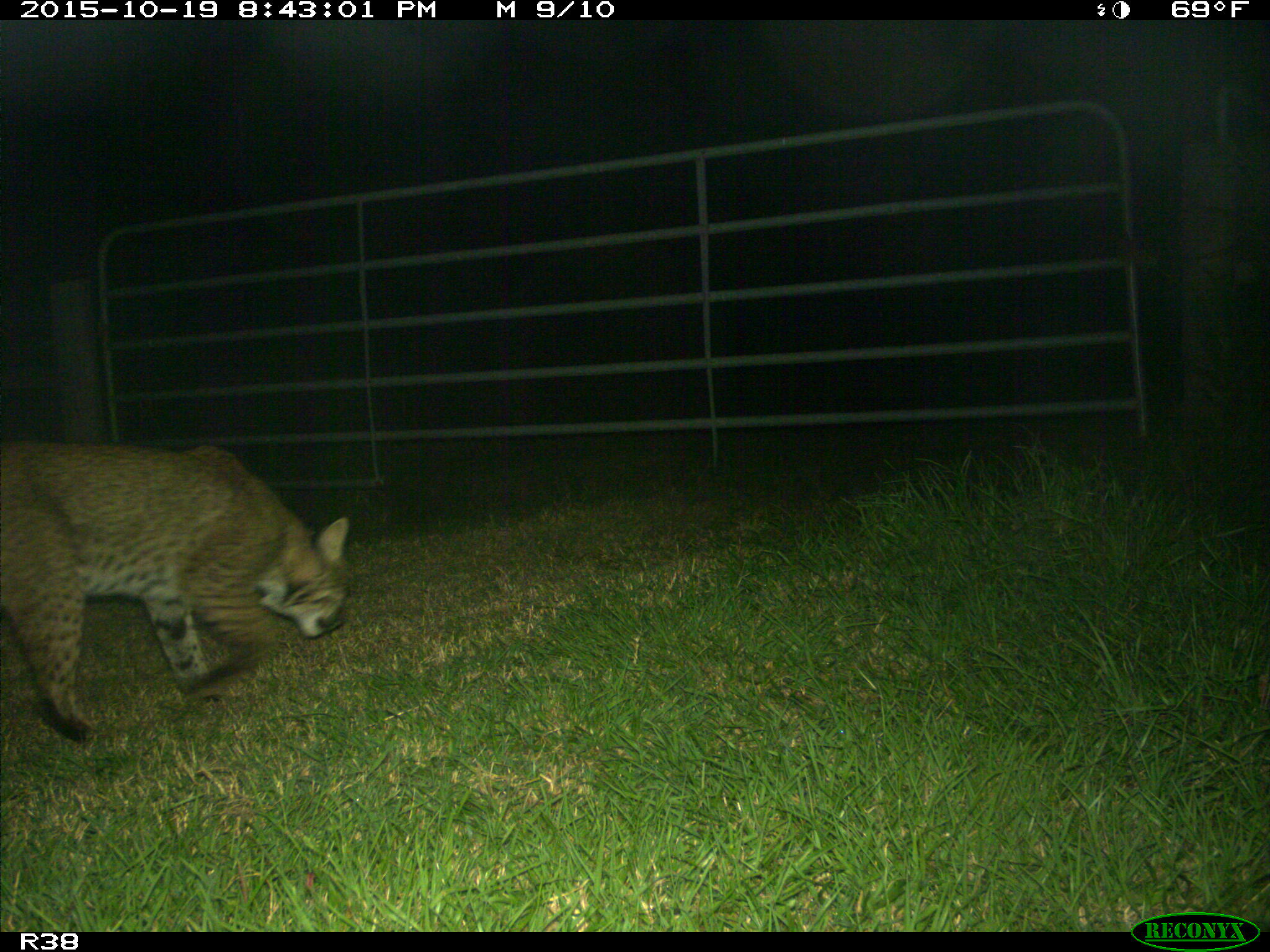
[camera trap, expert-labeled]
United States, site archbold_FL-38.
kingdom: Animalia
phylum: Chordata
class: Mammalia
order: Carnivora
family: Felidae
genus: Lynx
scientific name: Lynx rufus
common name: bobcat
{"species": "Lynx rufus (bobcat)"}